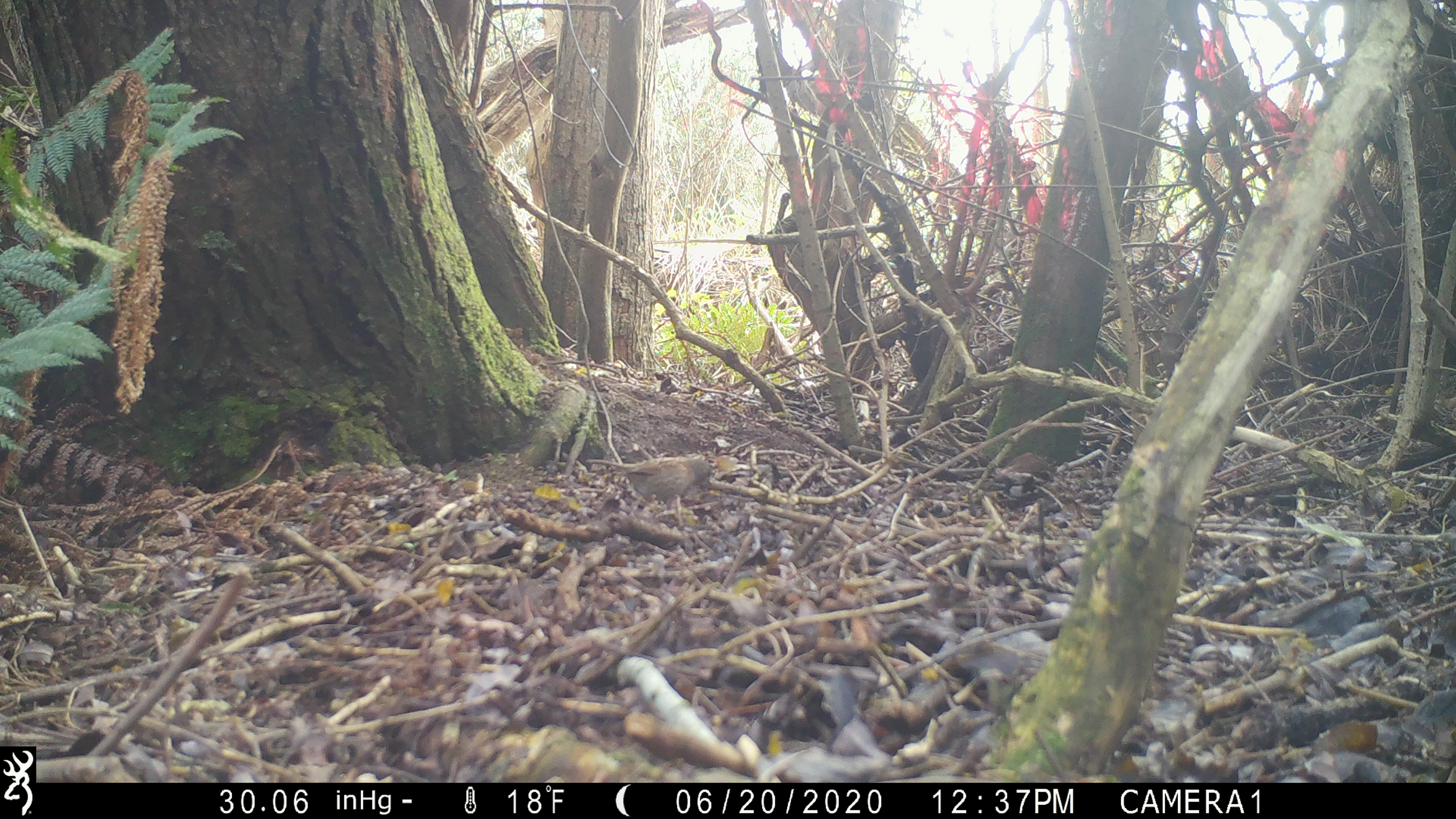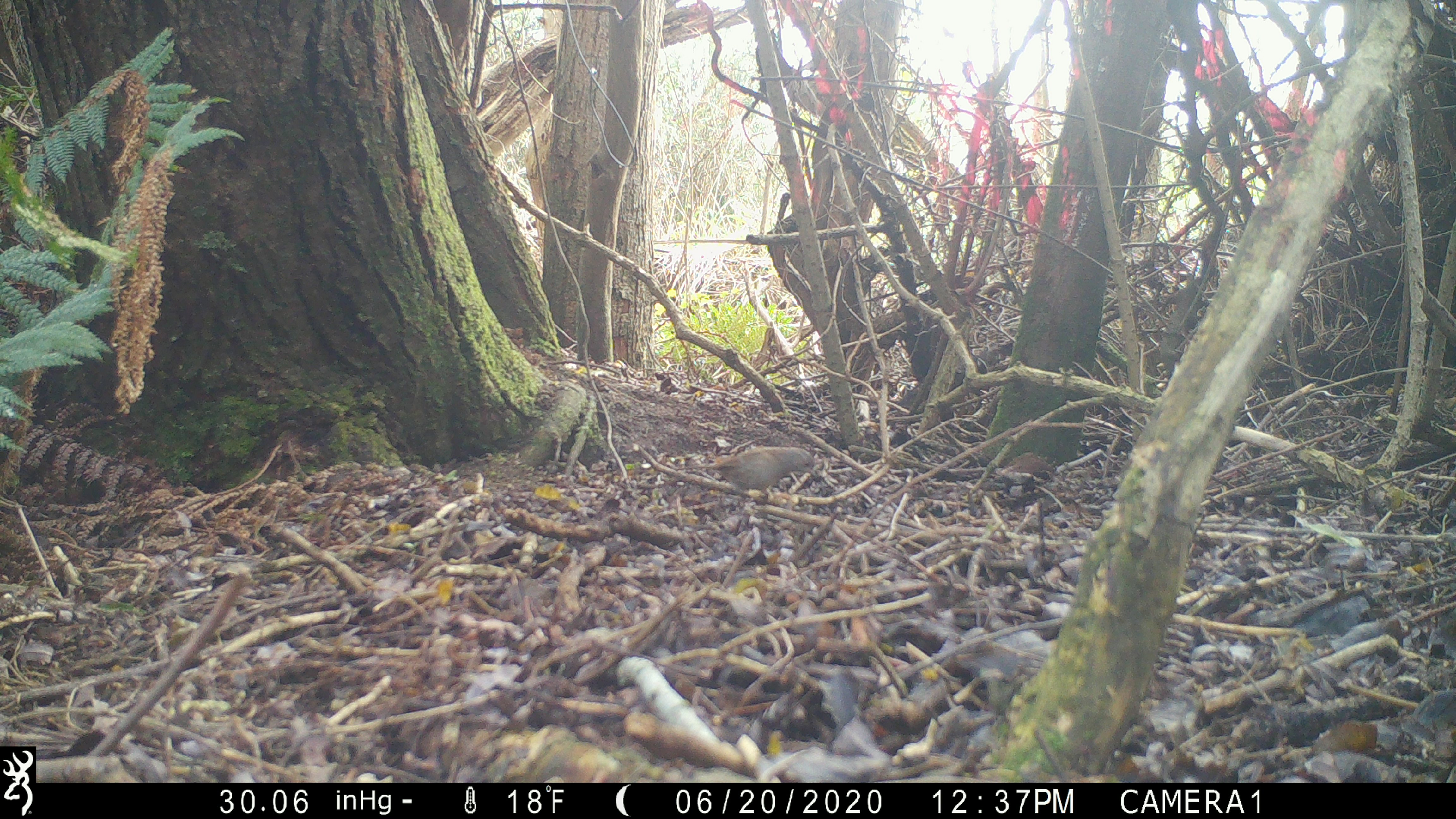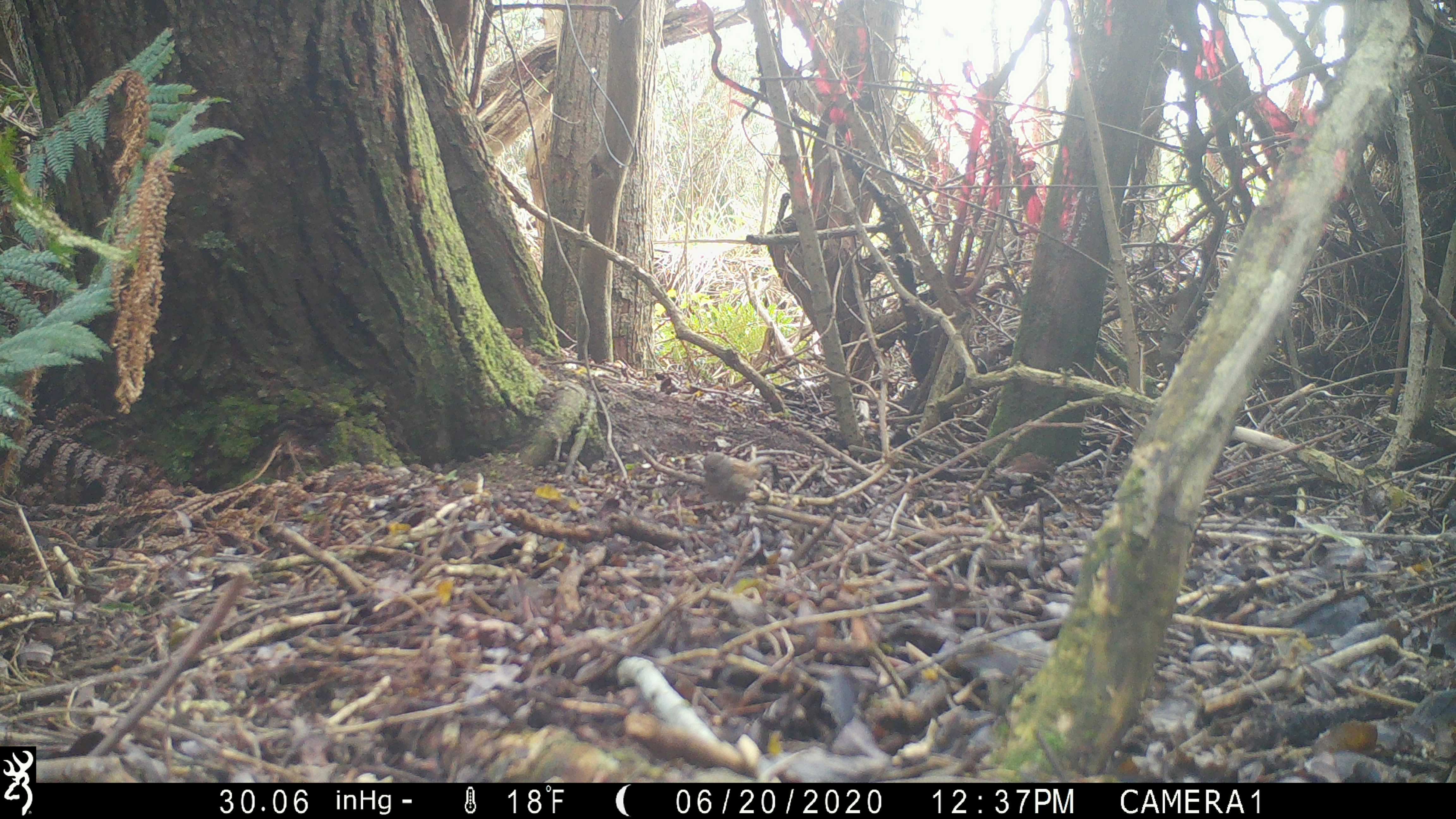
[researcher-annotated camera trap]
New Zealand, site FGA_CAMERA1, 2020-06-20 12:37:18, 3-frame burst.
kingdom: Animalia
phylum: Chordata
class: Aves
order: Passeriformes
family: Prunellidae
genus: Prunella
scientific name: Prunella modularis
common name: dunnock